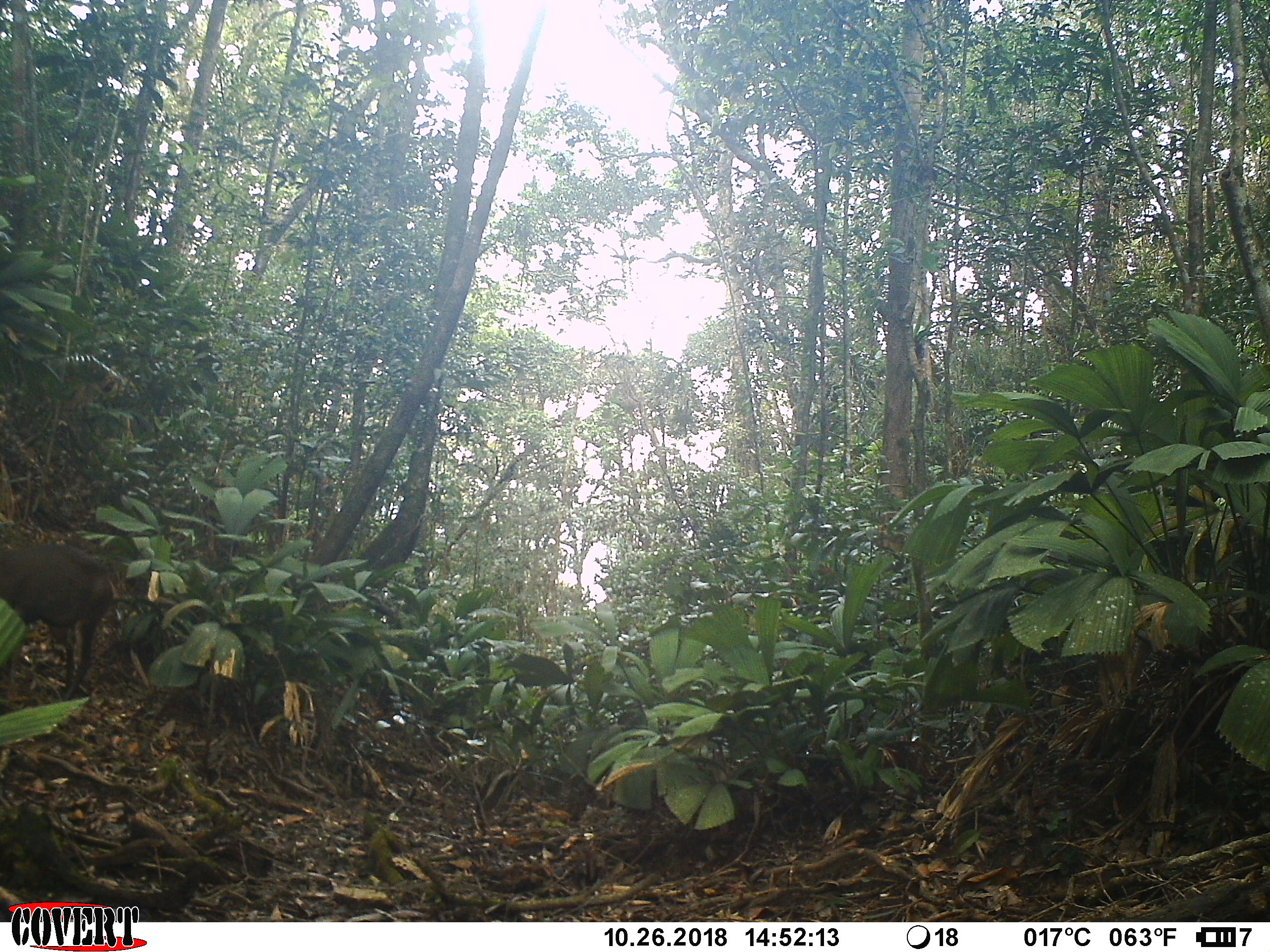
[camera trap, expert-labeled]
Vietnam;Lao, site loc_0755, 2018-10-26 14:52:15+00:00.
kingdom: Animalia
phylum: Chordata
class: Mammalia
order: Artiodactyla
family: Cervidae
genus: Muntiacus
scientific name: Muntiacus rooseveltorum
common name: roosevelt's muntjac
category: roosevelts muntjac group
Roosevelts muntjac group (roosevelt's muntjac) (Muntiacus rooseveltorum). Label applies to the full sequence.